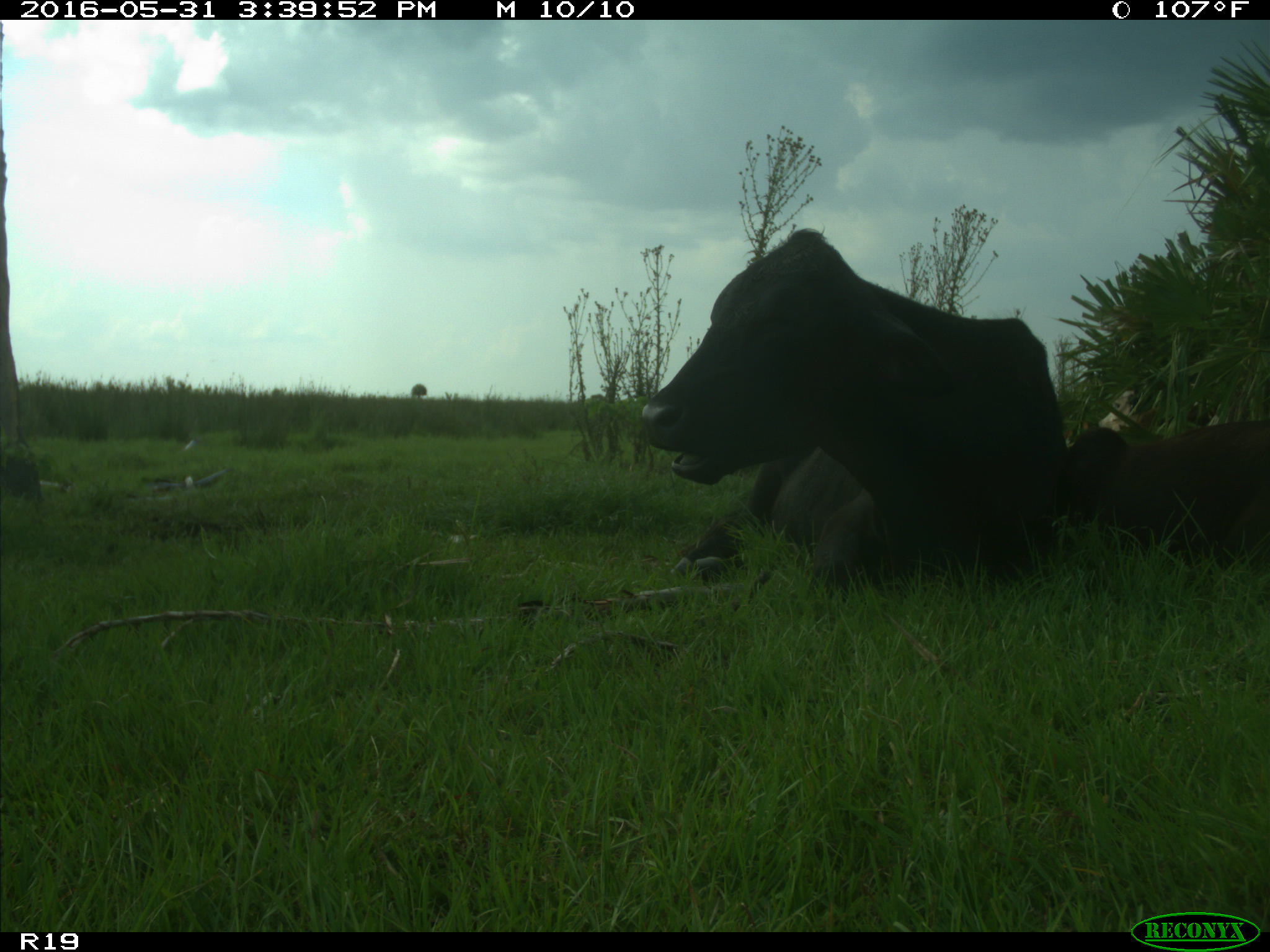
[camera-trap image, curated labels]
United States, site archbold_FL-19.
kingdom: Animalia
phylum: Chordata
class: Mammalia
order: Artiodactyla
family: Bovidae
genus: Bos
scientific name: Bos taurus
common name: domestic cow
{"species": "Bos taurus (domestic cow)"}